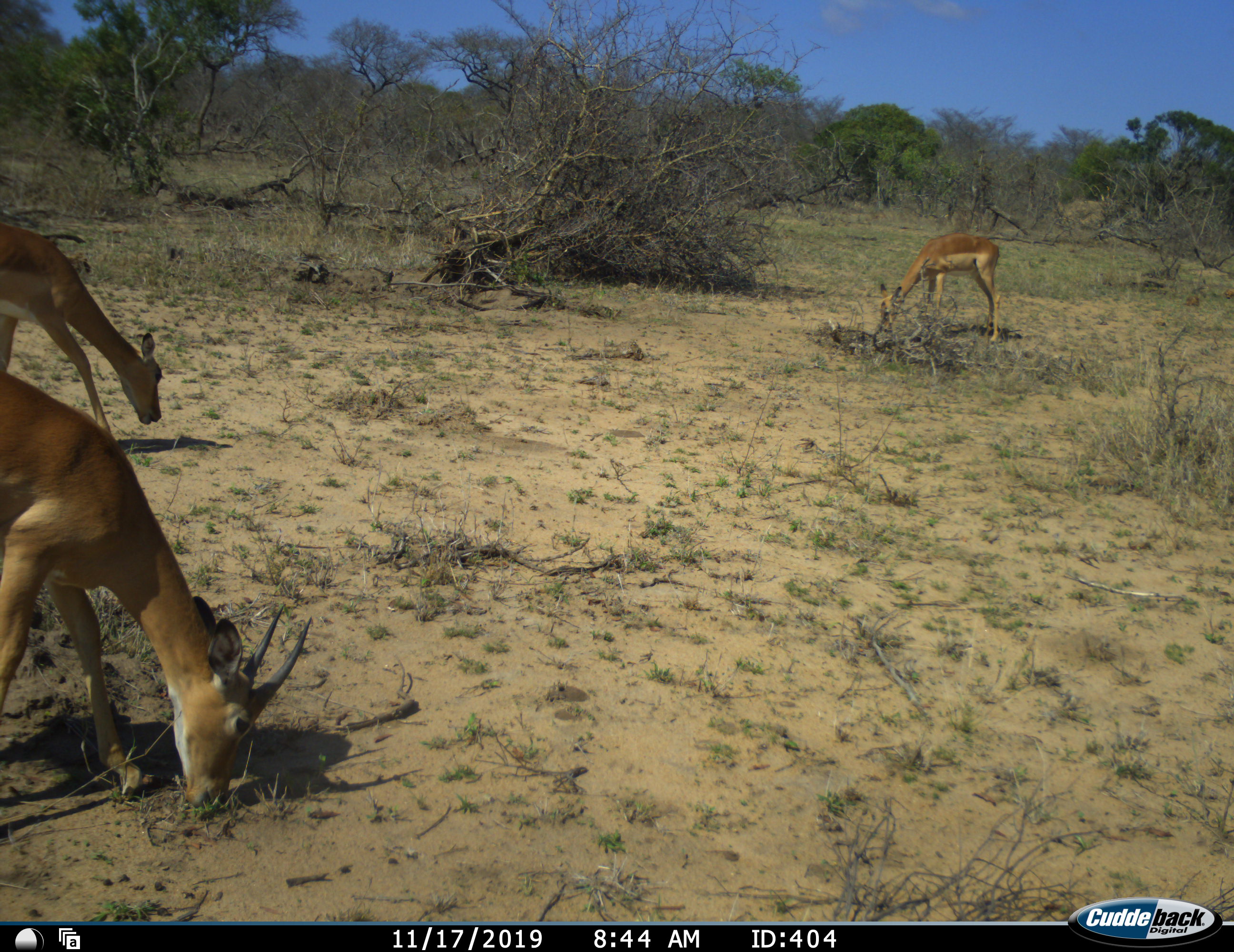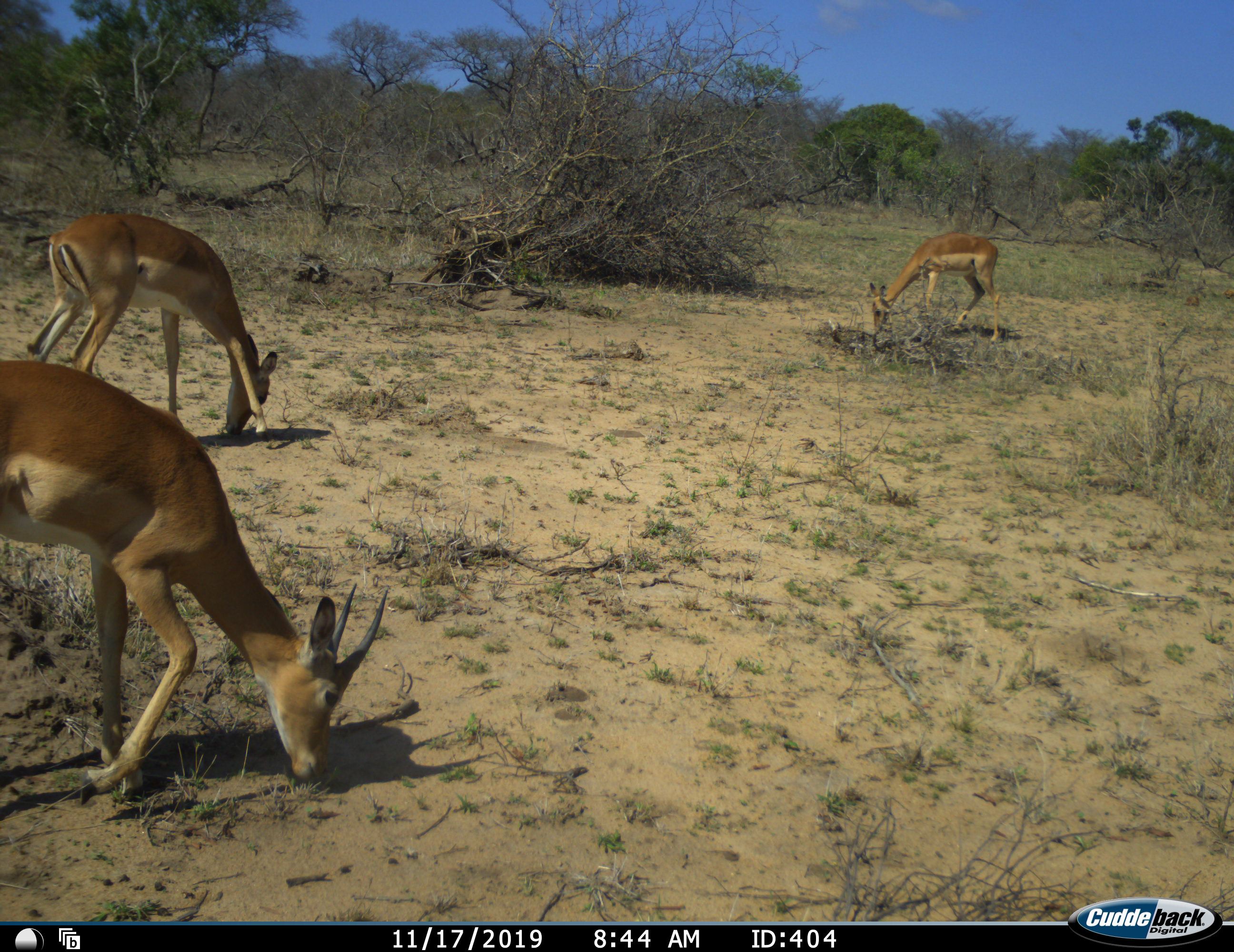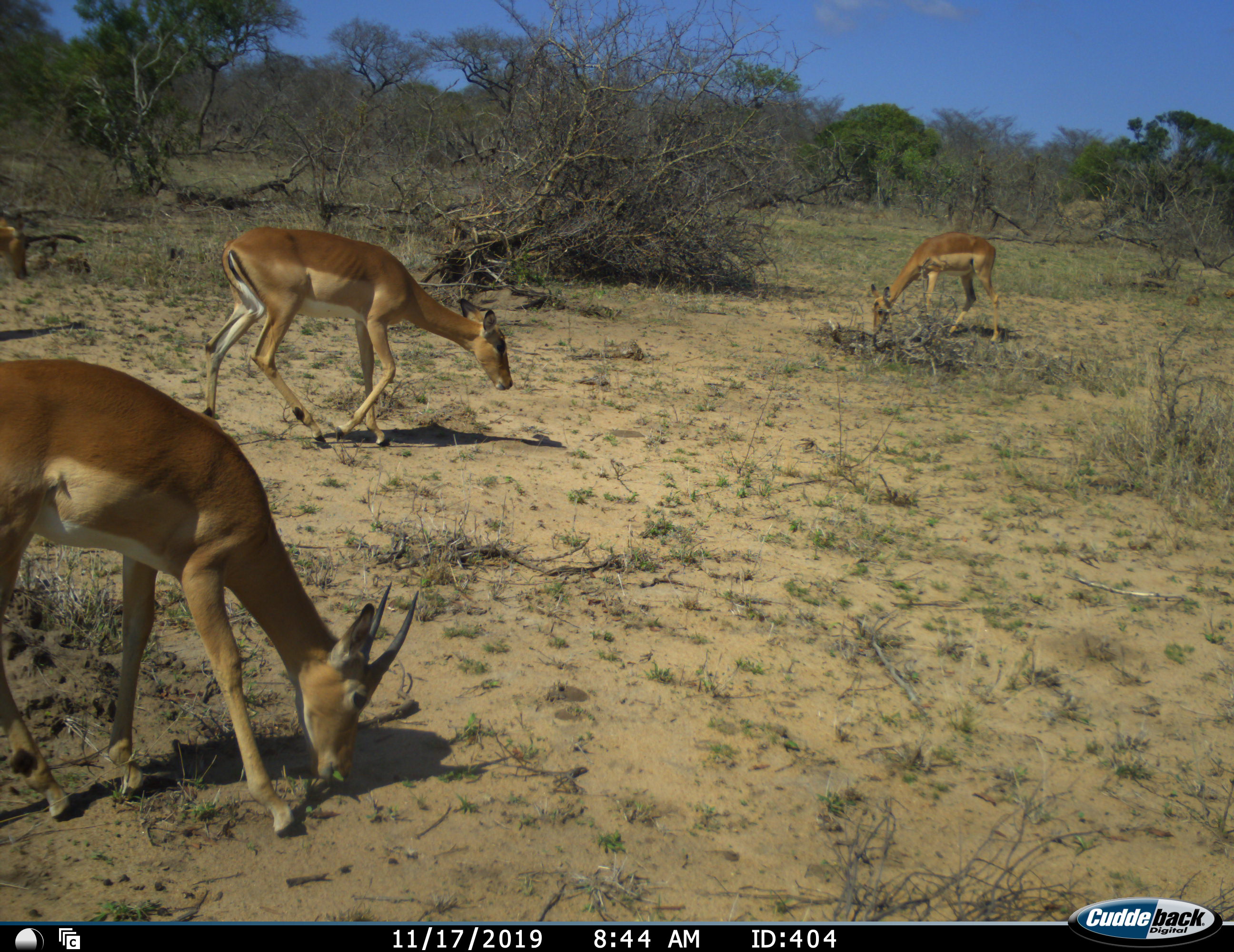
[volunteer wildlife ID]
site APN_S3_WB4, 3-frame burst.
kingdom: Animalia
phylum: Chordata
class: Mammalia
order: Artiodactyla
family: Bovidae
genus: Aepyceros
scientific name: Aepyceros melampus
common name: impala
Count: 4.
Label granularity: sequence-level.